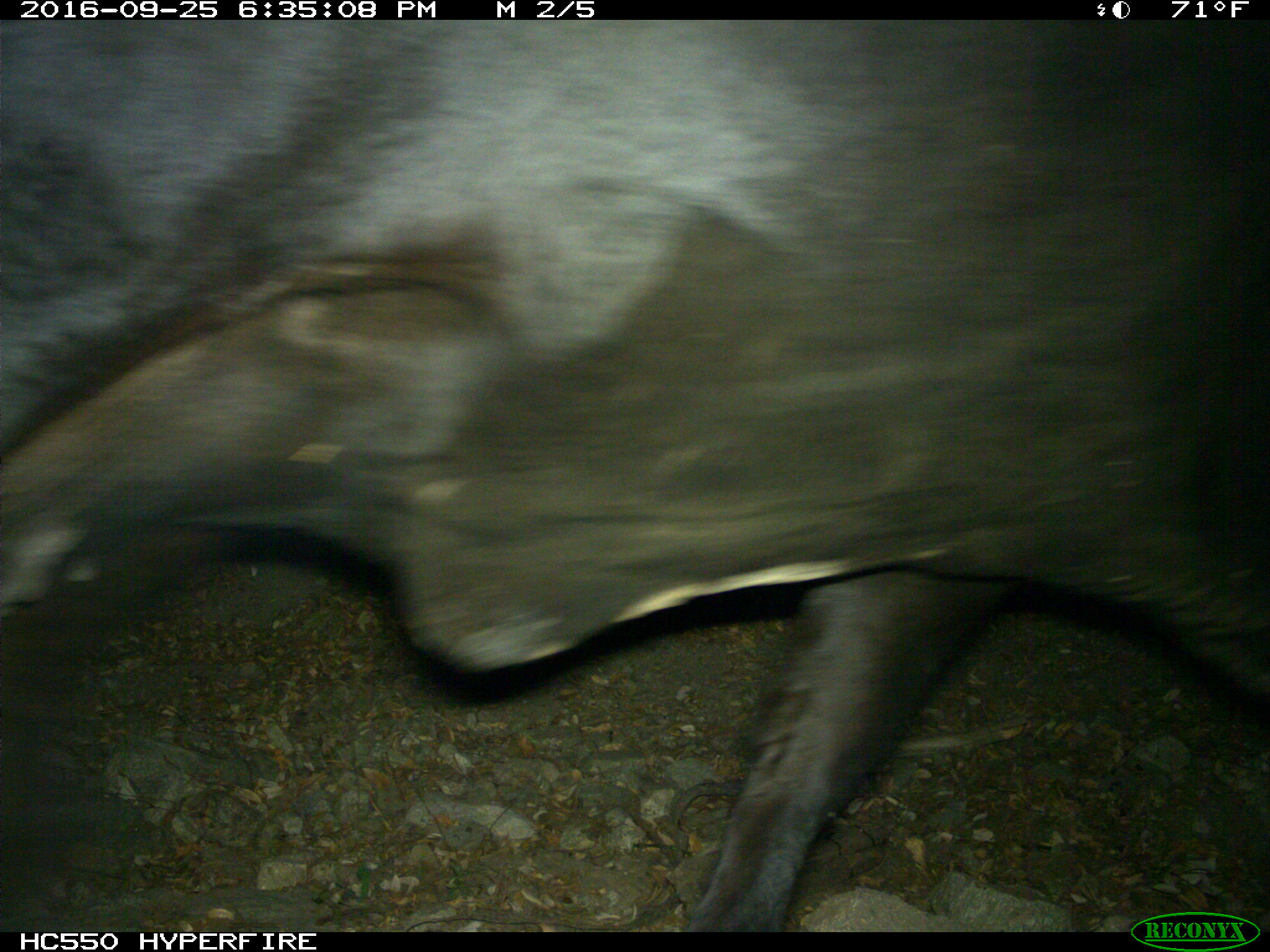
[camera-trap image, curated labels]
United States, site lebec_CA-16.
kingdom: Animalia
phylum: Chordata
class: Mammalia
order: Artiodactyla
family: Bovidae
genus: Bos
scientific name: Bos taurus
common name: domestic cow